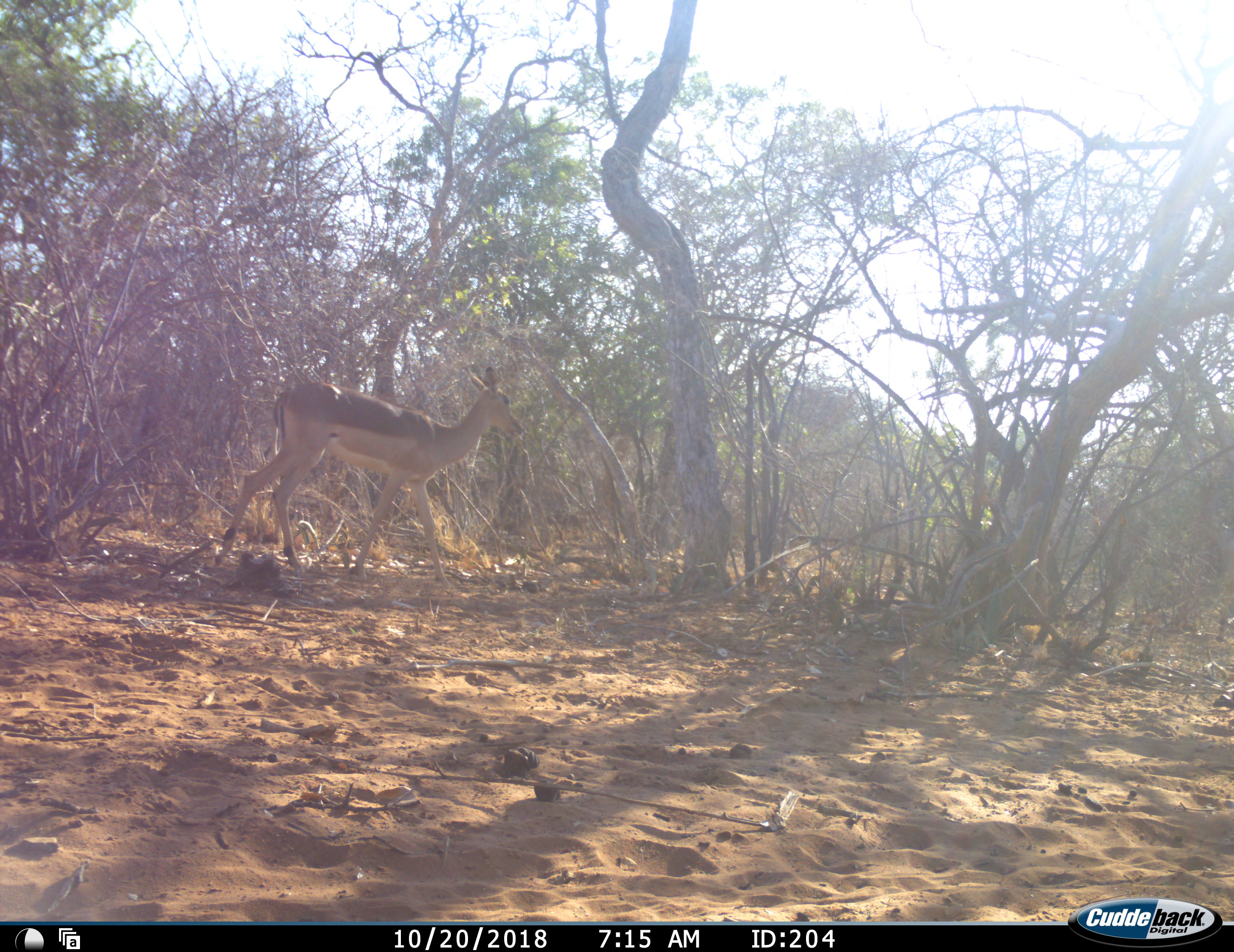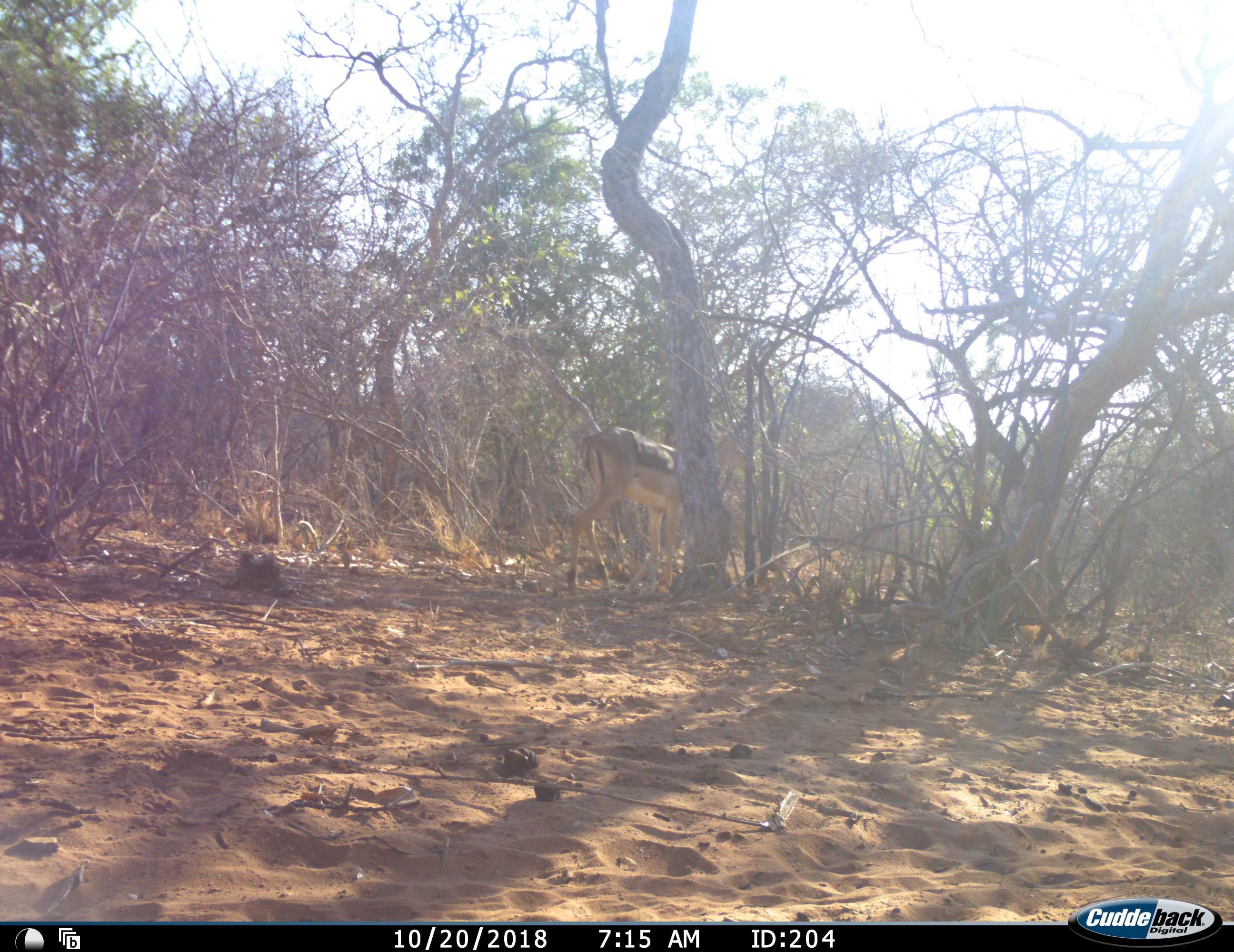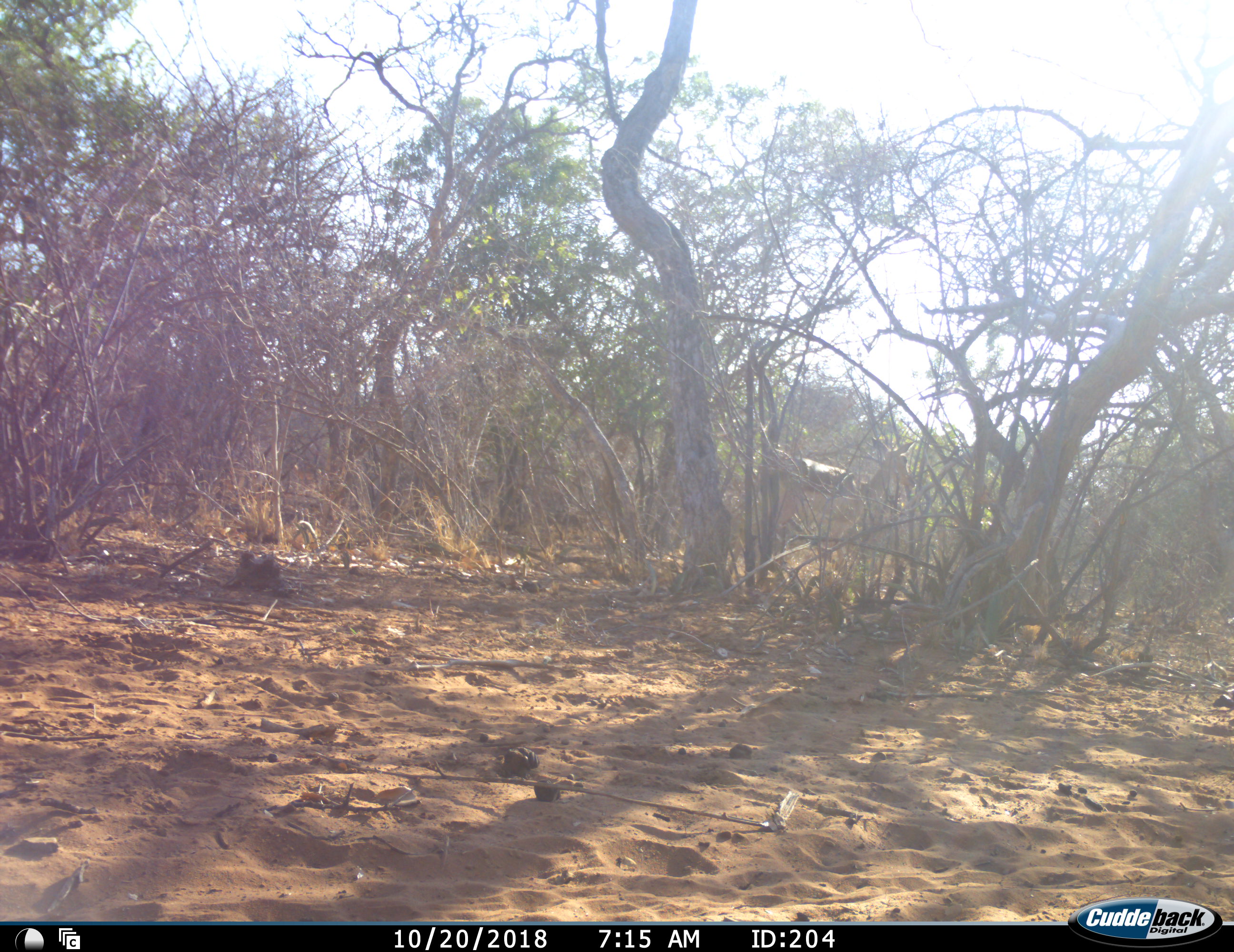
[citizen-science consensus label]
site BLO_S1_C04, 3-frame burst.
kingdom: Animalia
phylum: Chordata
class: Mammalia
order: Artiodactyla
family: Bovidae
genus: Aepyceros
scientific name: Aepyceros melampus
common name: impala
Impala (Aepyceros melampus), count 1. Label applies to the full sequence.